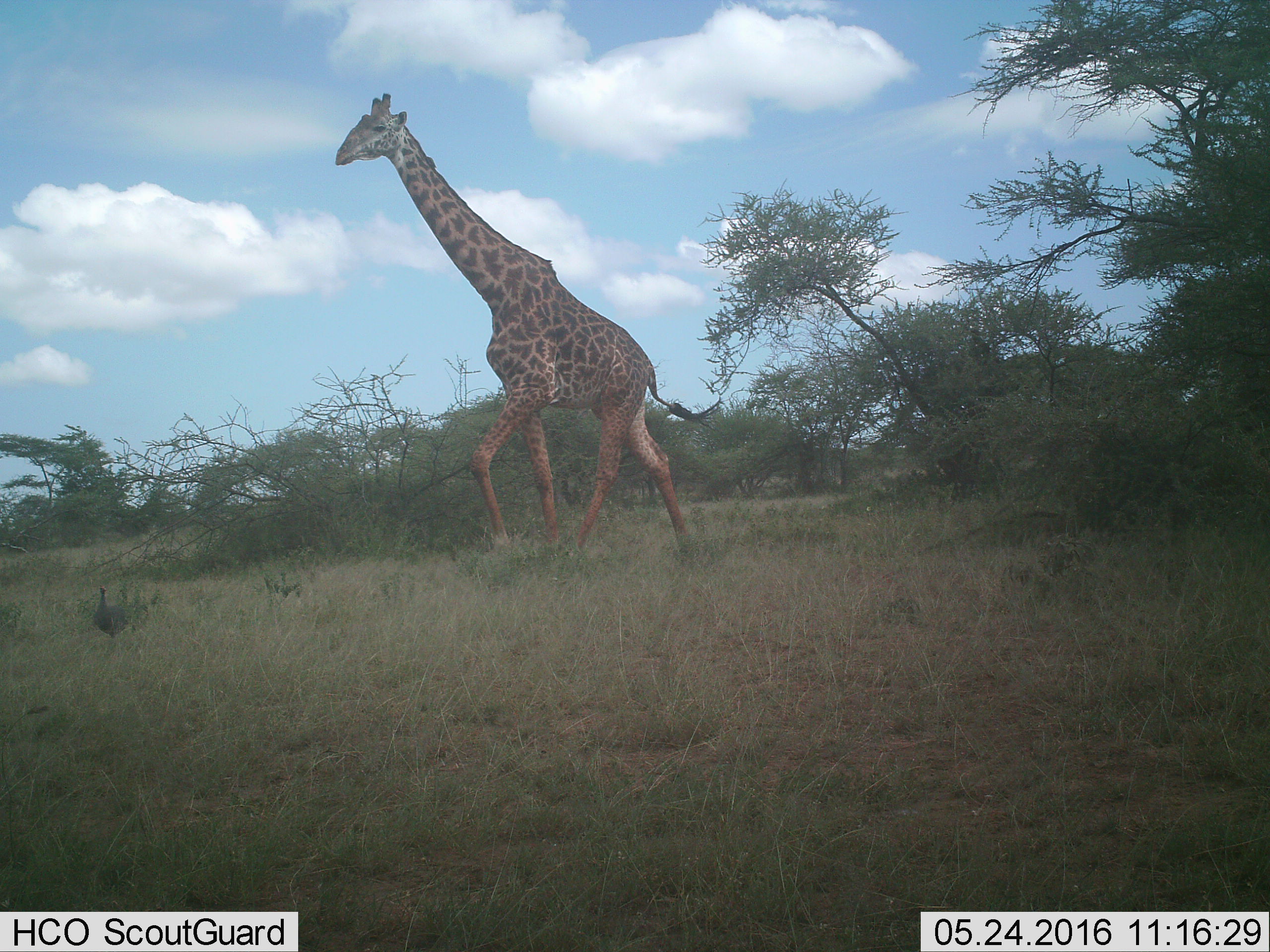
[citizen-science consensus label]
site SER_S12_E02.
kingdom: Animalia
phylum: Chordata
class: Mammalia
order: Artiodactyla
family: Giraffidae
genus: Giraffa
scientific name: Giraffa camelopardalis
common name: giraffe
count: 1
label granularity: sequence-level